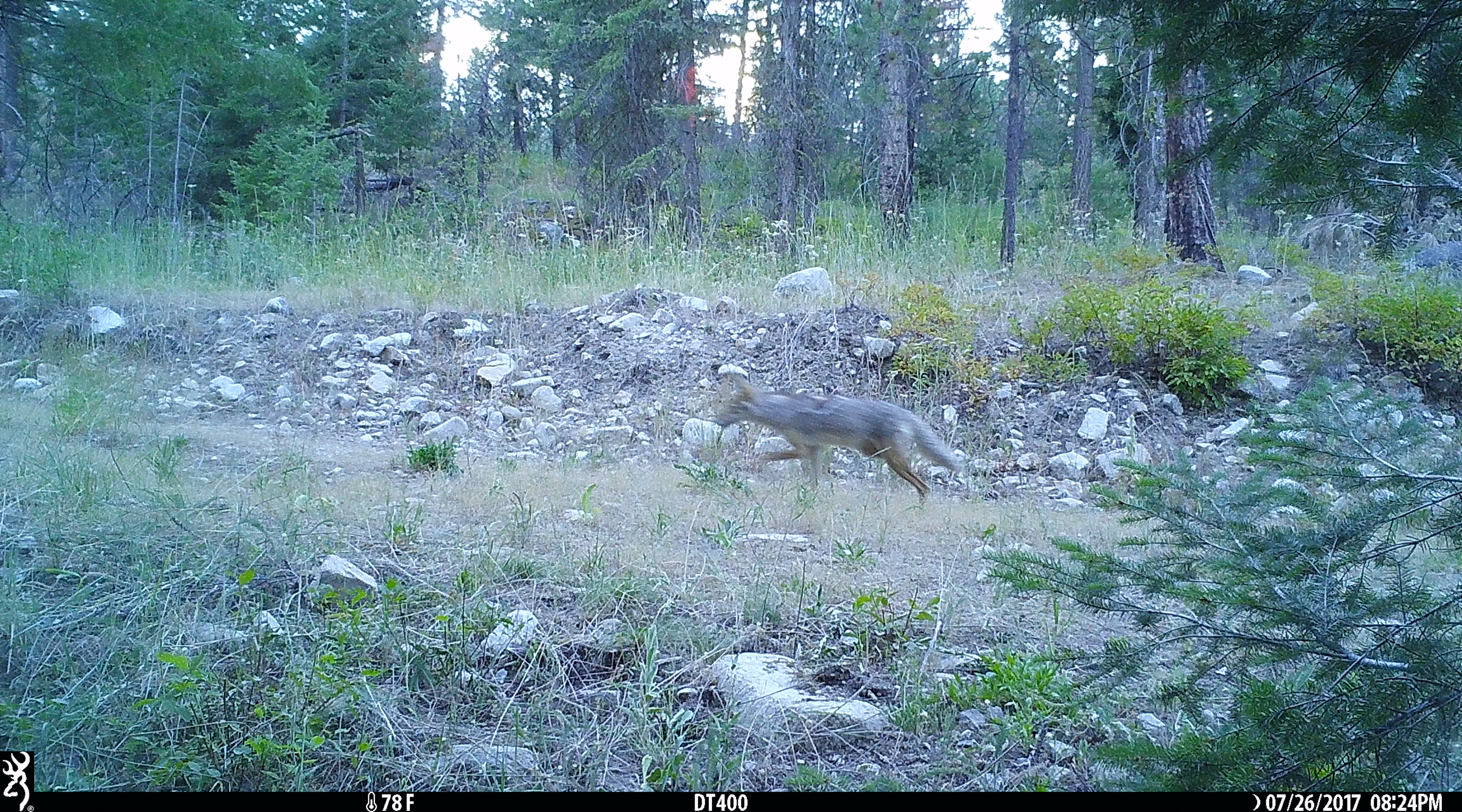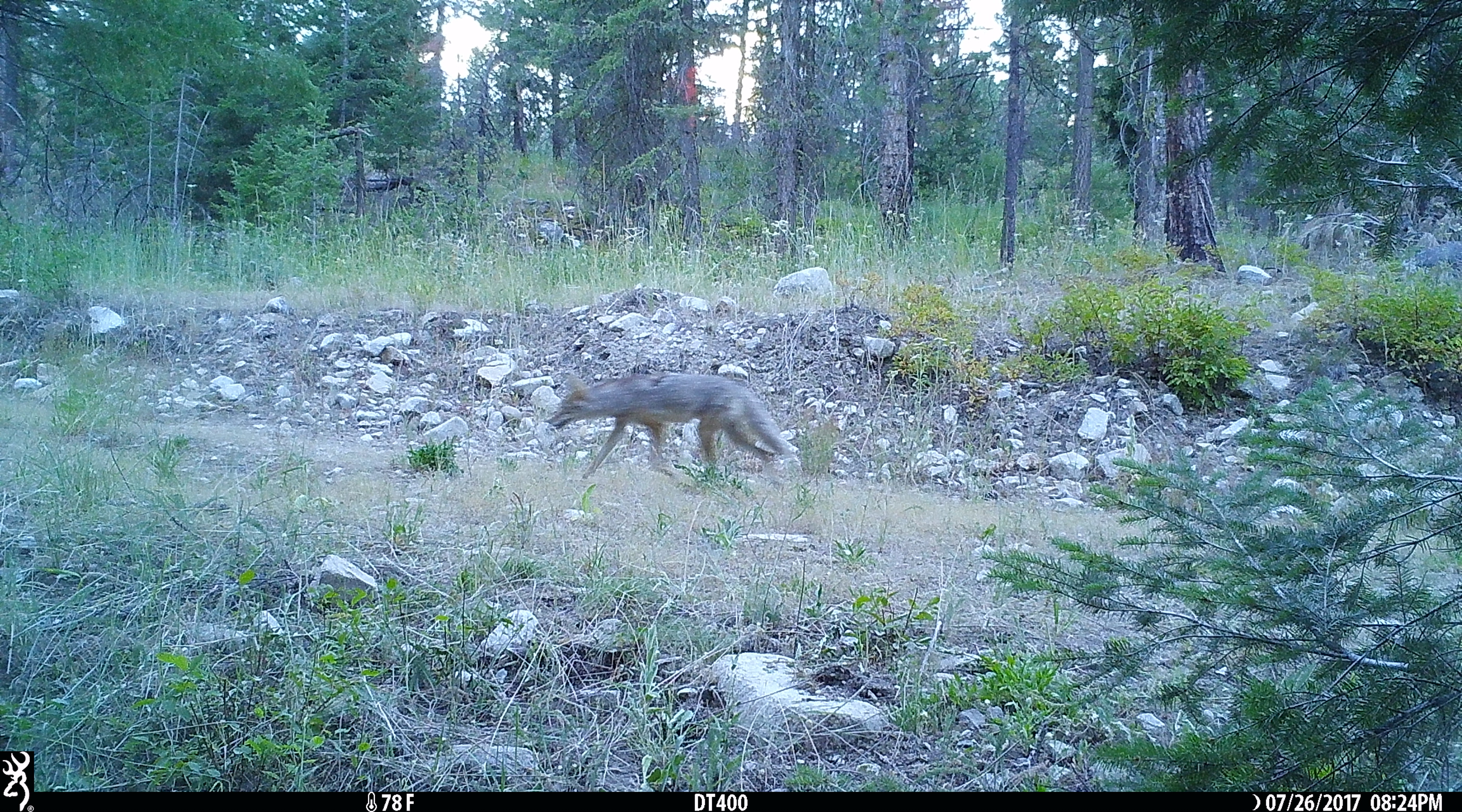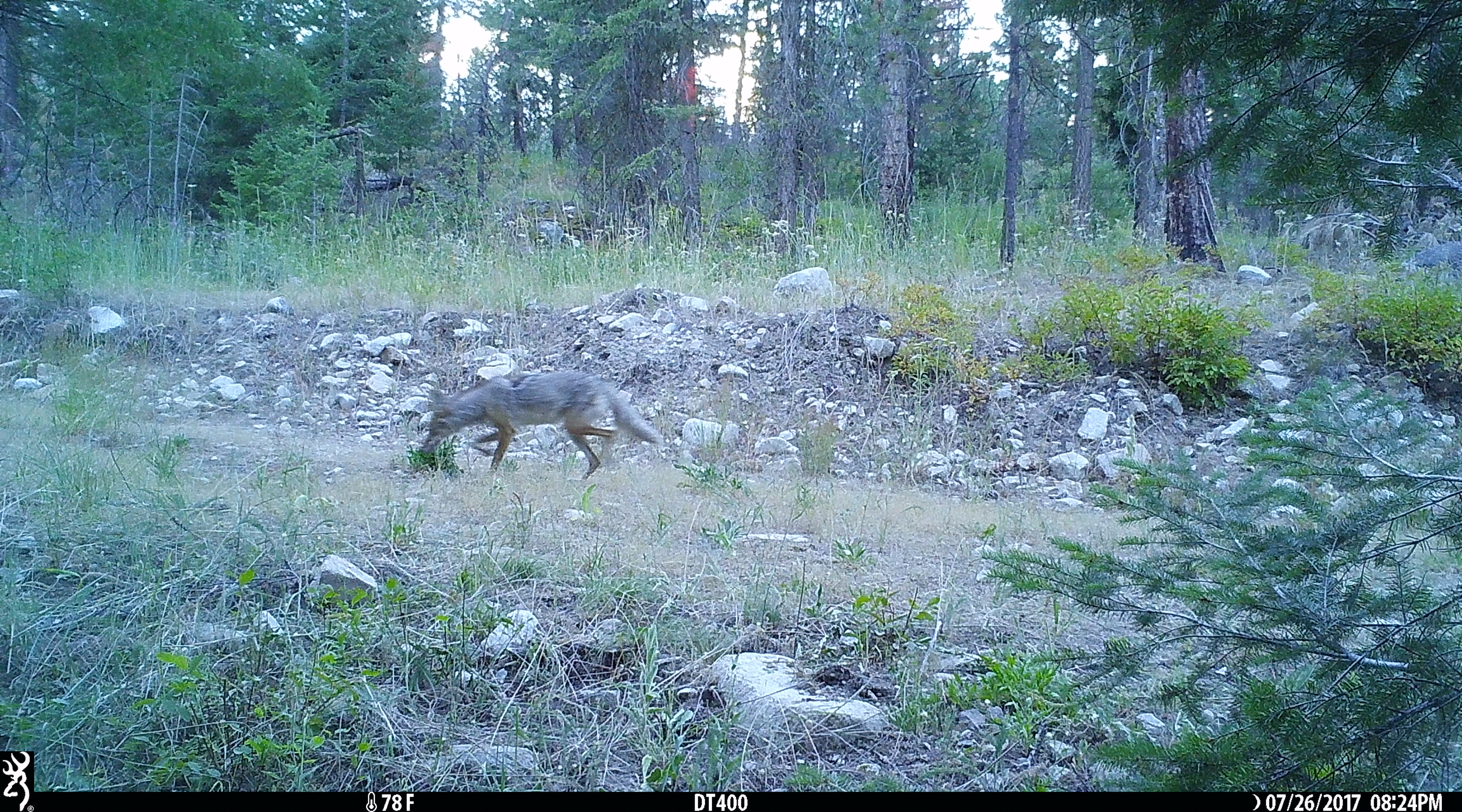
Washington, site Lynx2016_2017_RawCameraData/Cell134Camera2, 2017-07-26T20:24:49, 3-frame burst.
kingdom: Animalia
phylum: Chordata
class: Mammalia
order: Carnivora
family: Canidae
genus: Canis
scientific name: Canis latrans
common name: coyote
Canis latrans (coyote). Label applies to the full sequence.